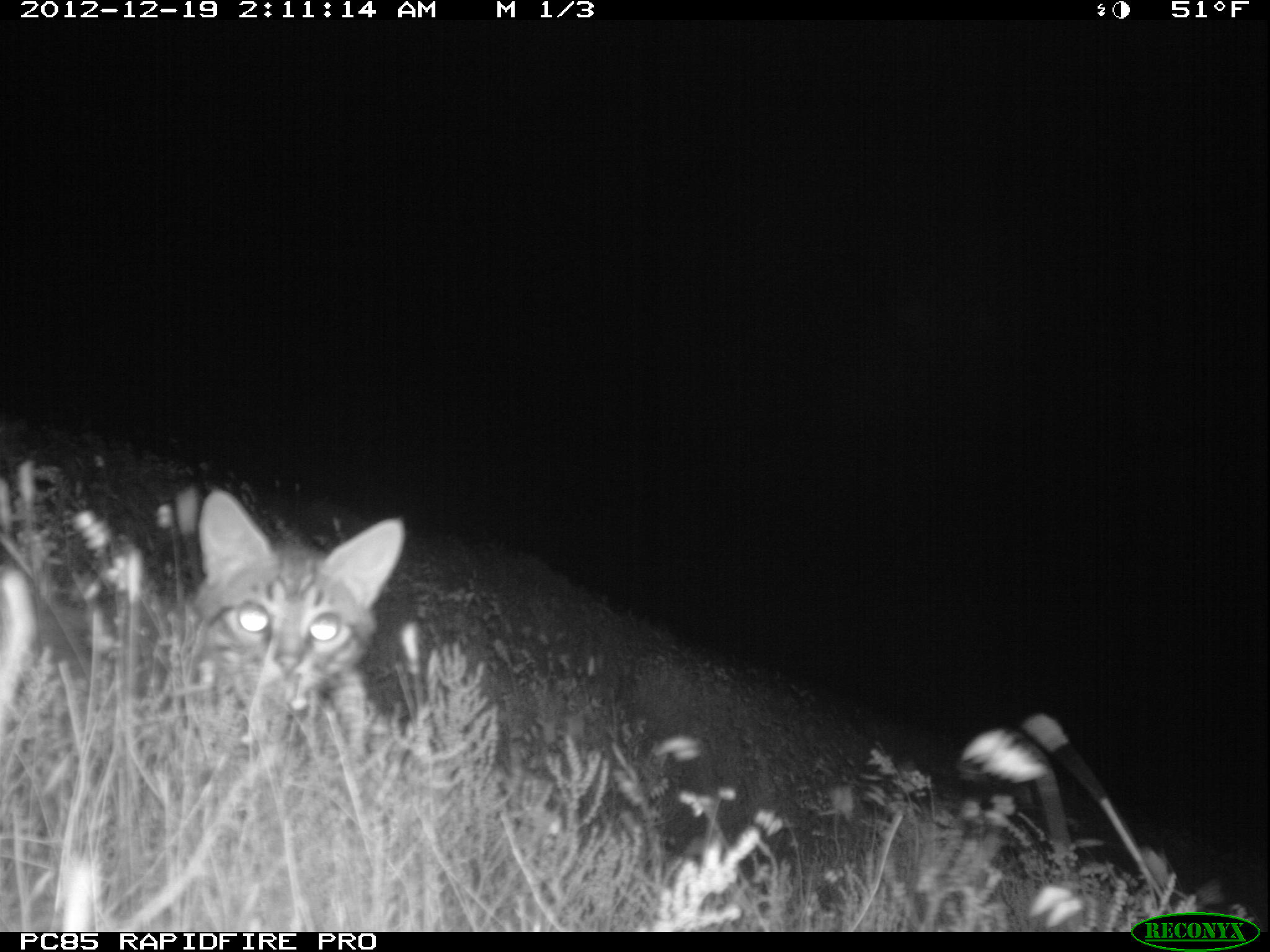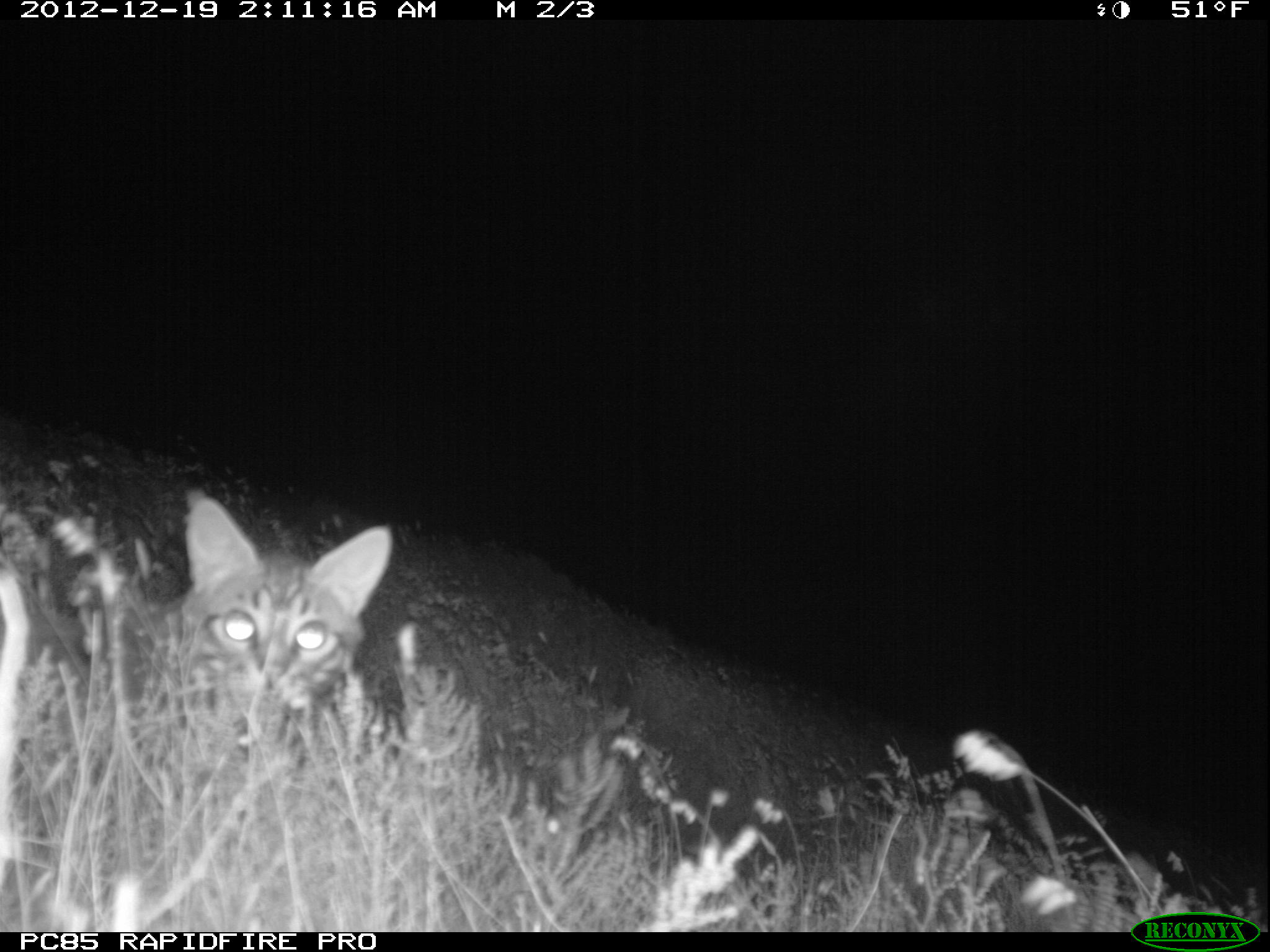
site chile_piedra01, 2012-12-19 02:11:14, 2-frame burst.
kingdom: Animalia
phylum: Chordata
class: Mammalia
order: Carnivora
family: Felidae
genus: Felis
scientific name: Felis catus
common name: cat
Cat (Felis catus).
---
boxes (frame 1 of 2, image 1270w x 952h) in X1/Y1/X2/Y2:
cat: 168/482/421/762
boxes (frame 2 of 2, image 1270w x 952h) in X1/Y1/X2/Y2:
cat: 112/478/400/746